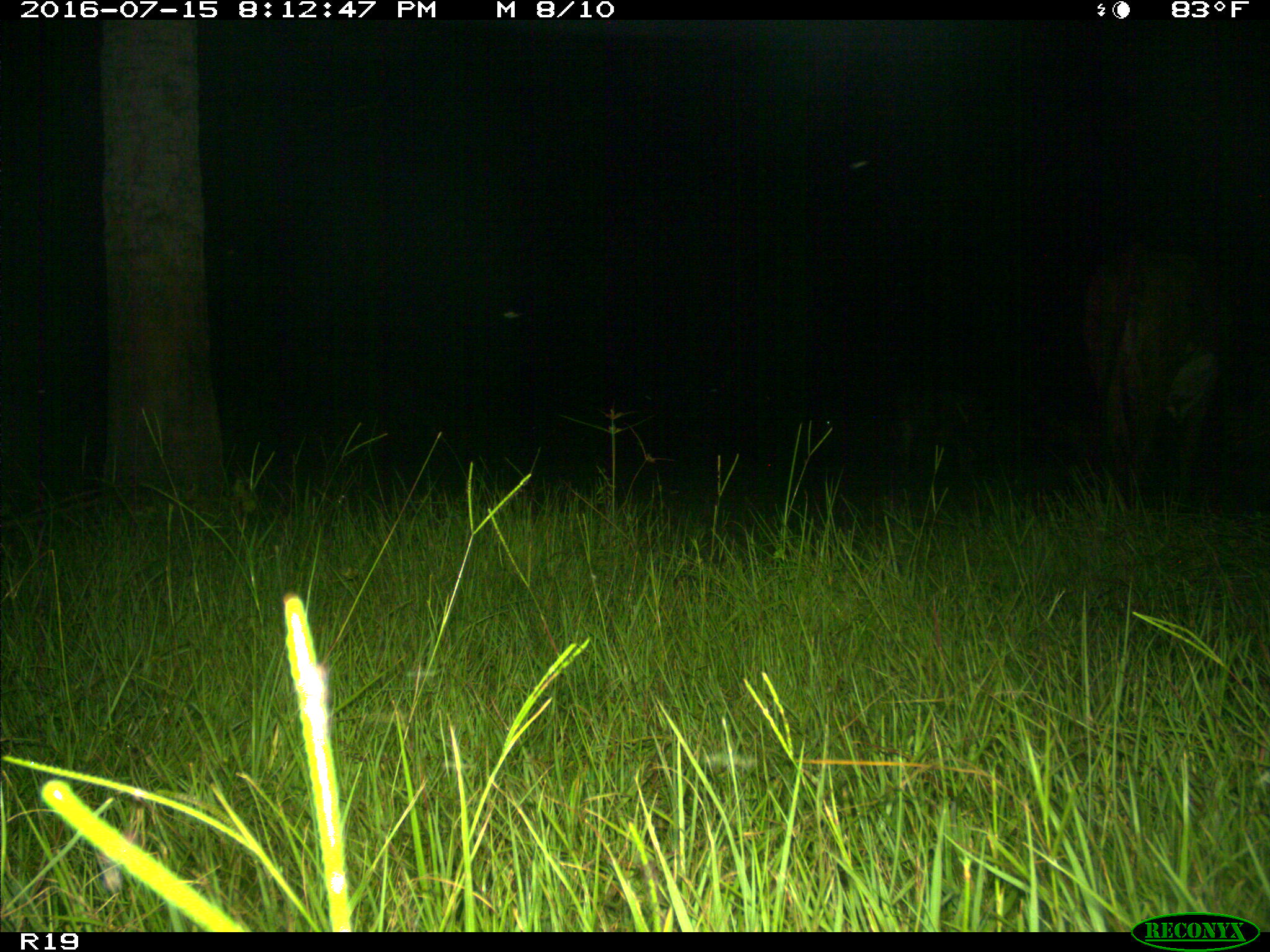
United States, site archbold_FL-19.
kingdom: Animalia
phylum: Chordata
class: Mammalia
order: Artiodactyla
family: Bovidae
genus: Bos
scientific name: Bos taurus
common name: domestic cow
Bos taurus (domestic cow).